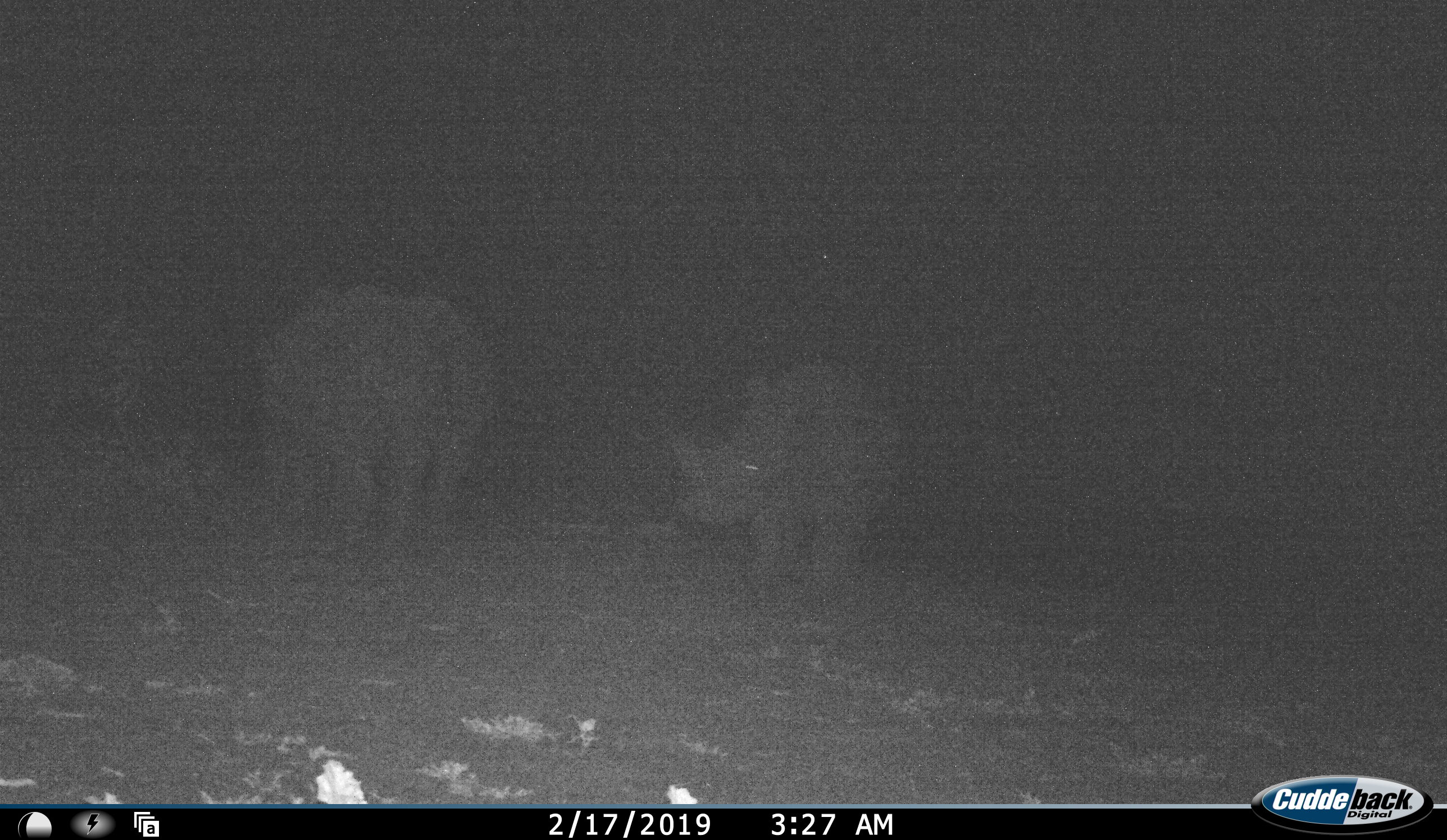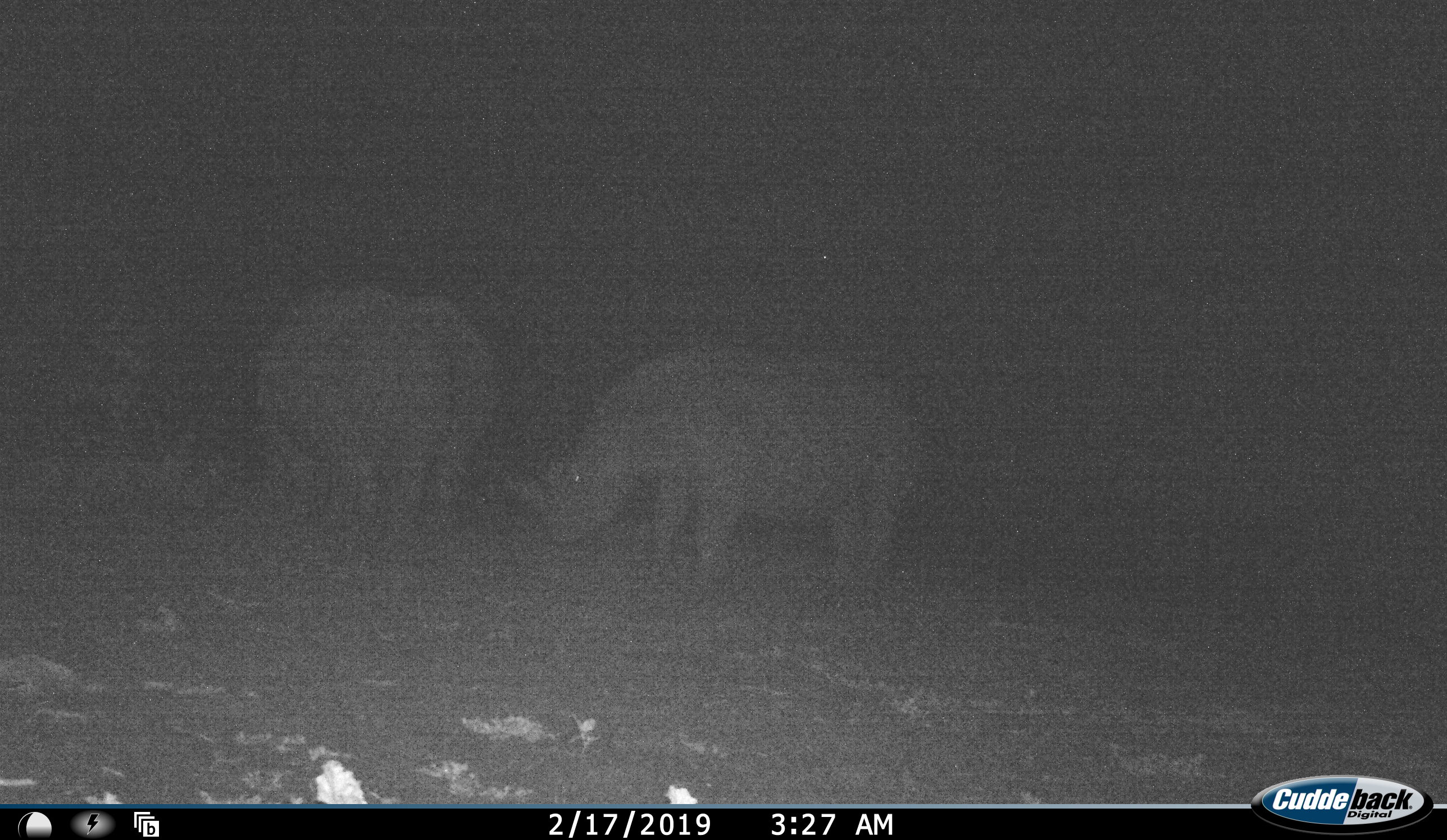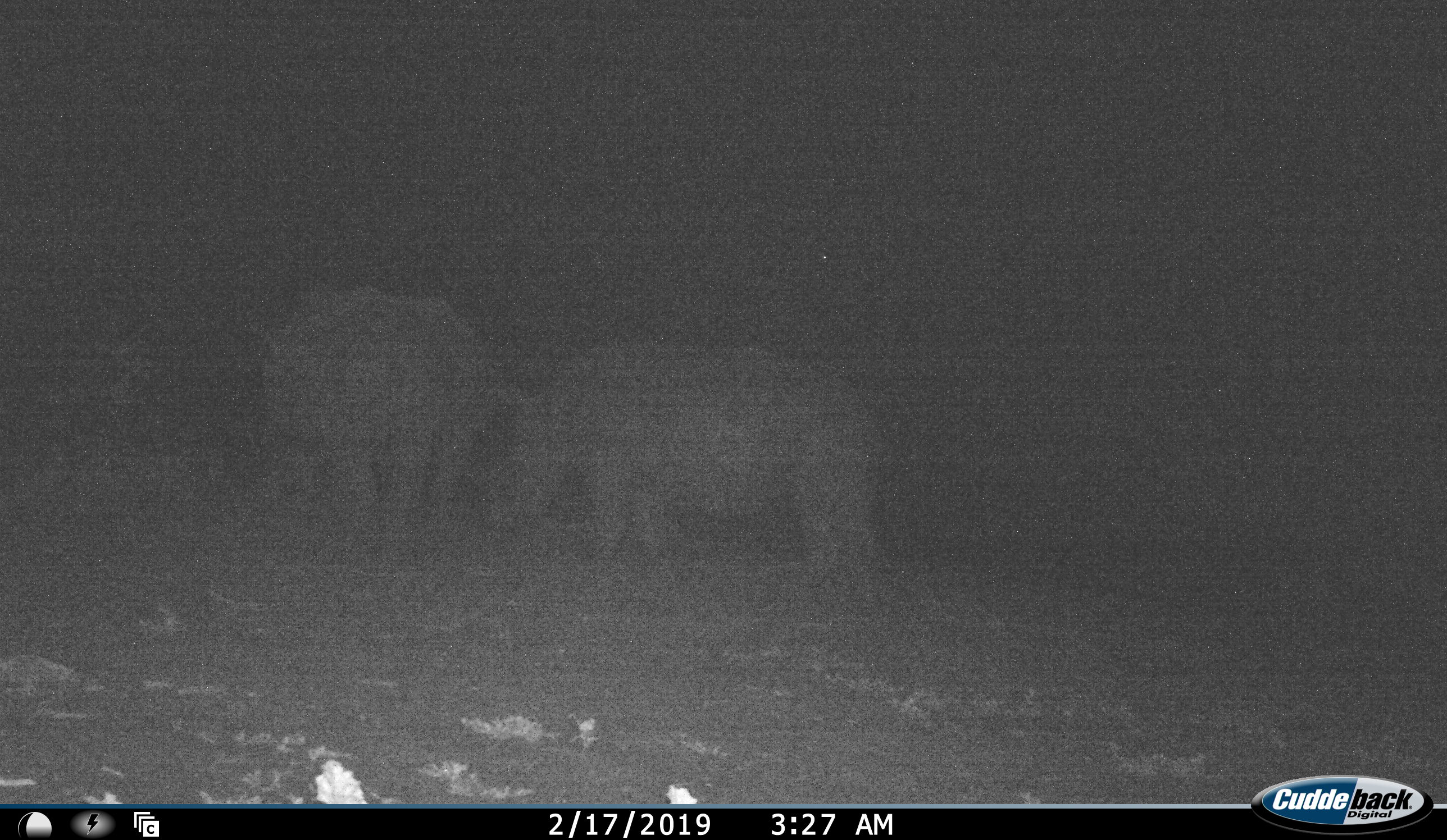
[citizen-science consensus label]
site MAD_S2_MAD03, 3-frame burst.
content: unidentified animal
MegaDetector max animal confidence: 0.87